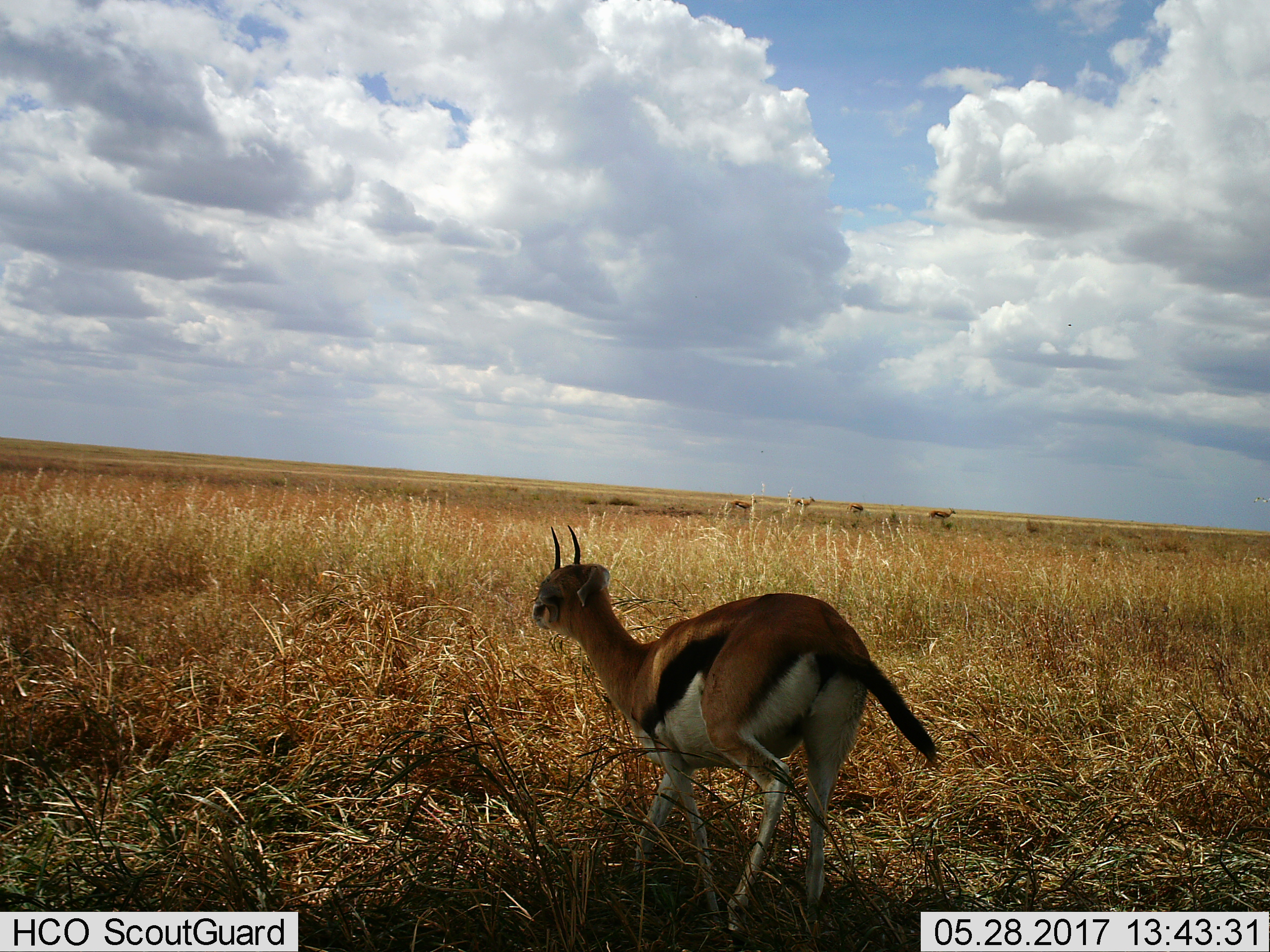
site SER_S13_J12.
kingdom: Animalia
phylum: Chordata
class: Mammalia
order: Artiodactyla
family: Bovidae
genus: Eudorcas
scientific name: Eudorcas thomsonii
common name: thomson's gazelle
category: gazellethomsons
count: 1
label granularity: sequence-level